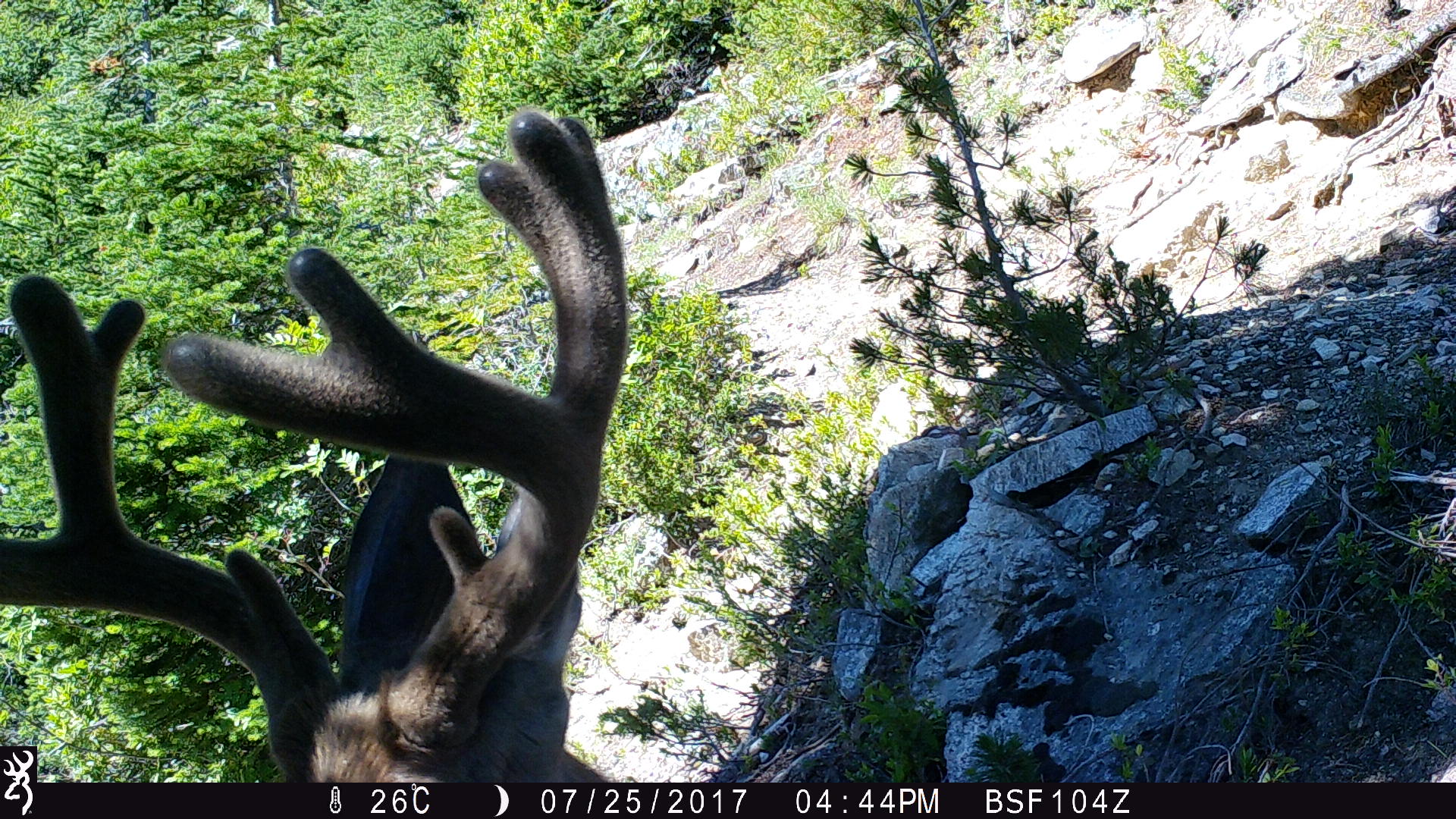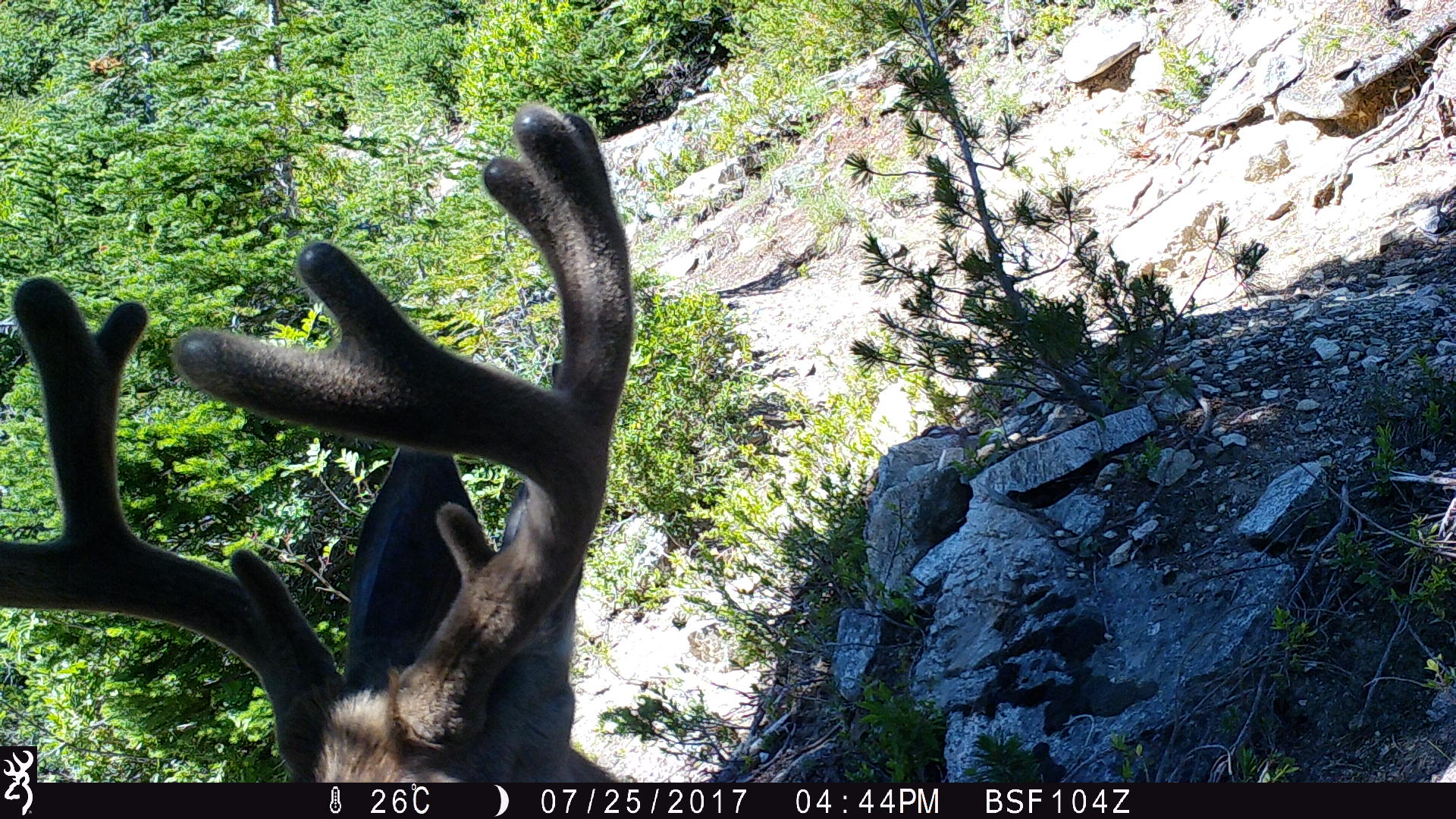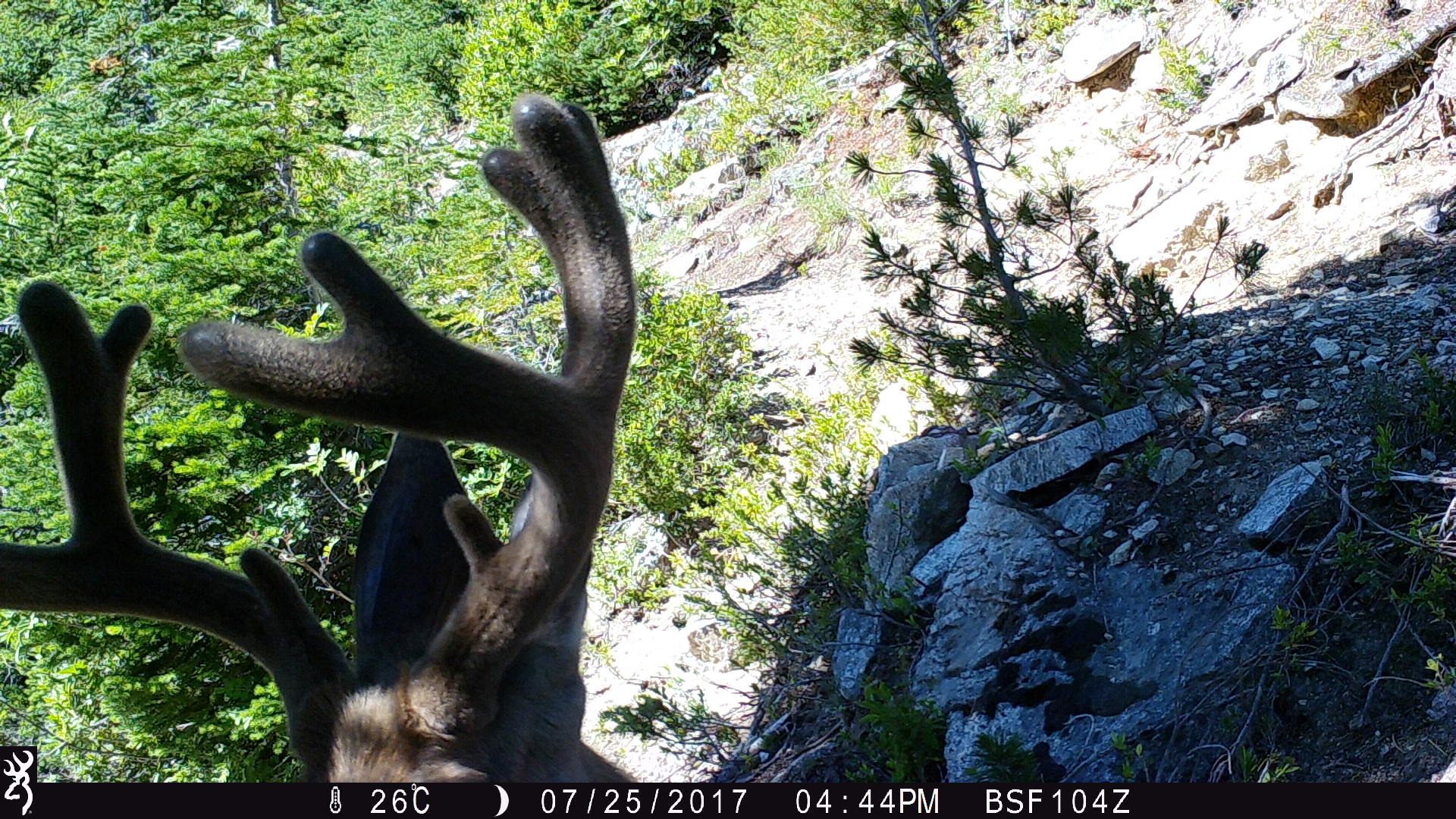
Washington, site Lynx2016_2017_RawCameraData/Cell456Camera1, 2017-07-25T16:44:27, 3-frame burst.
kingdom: Animalia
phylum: Chordata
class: Mammalia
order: Artiodactyla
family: Cervidae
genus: Odocoileus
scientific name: Odocoileus hemionus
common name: mule deer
Odocoileus hemionus (mule deer). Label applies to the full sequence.